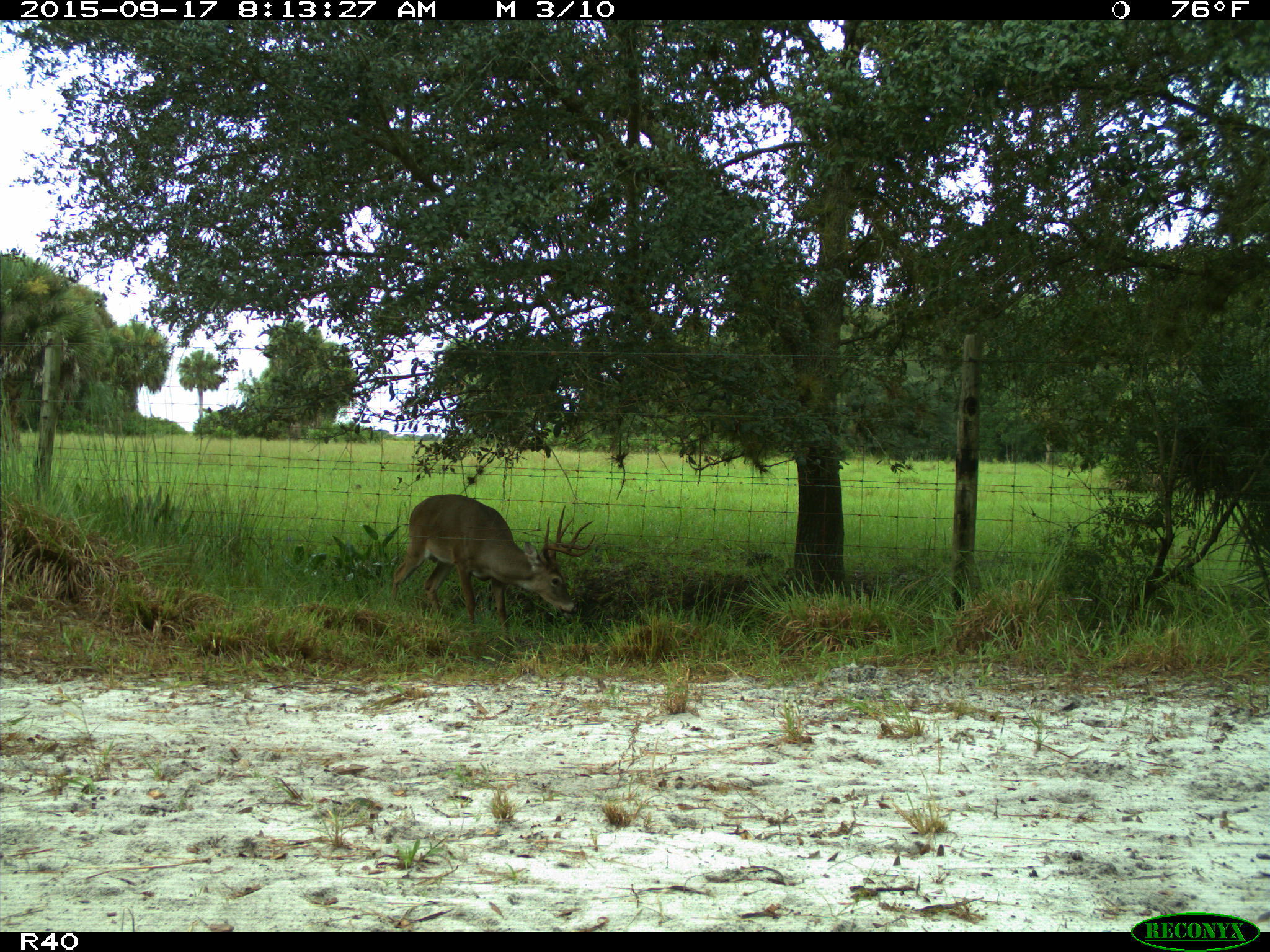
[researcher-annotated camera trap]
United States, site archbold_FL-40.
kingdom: Animalia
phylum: Chordata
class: Mammalia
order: Artiodactyla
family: Cervidae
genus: Odocoileus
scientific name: Odocoileus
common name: deer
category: unidentified deer